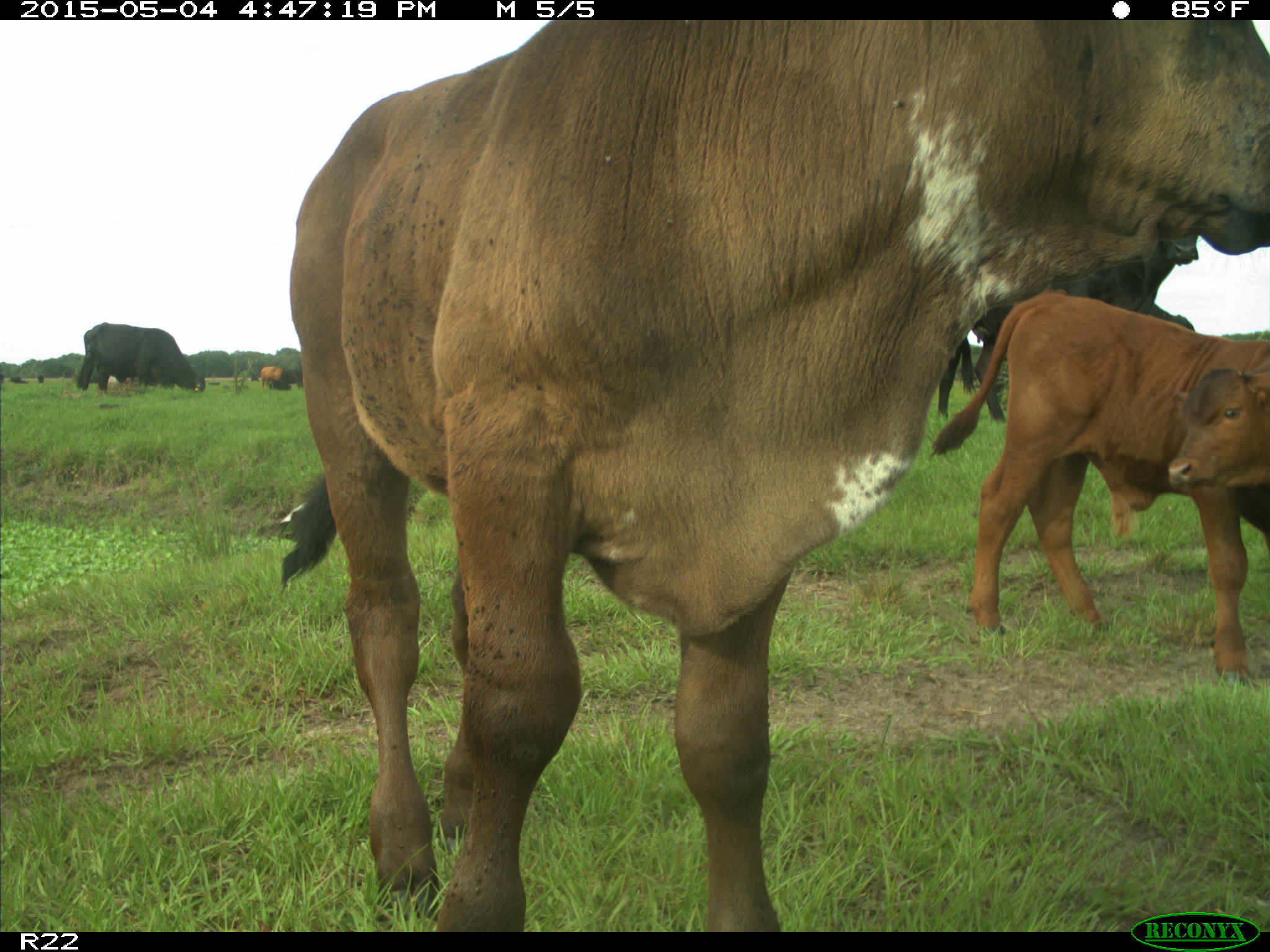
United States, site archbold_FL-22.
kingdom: Animalia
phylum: Chordata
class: Mammalia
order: Artiodactyla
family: Bovidae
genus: Bos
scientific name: Bos taurus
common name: domestic cow